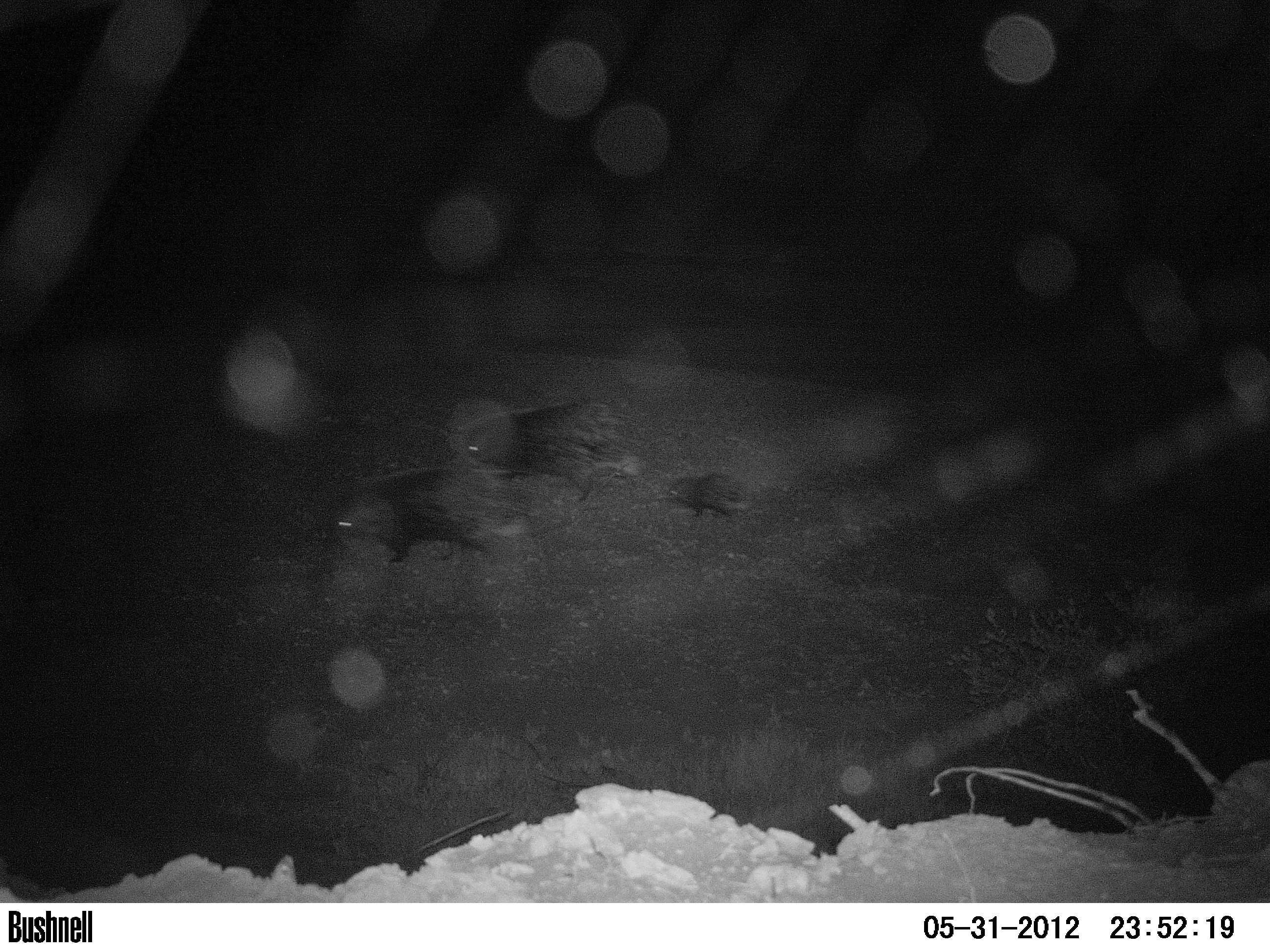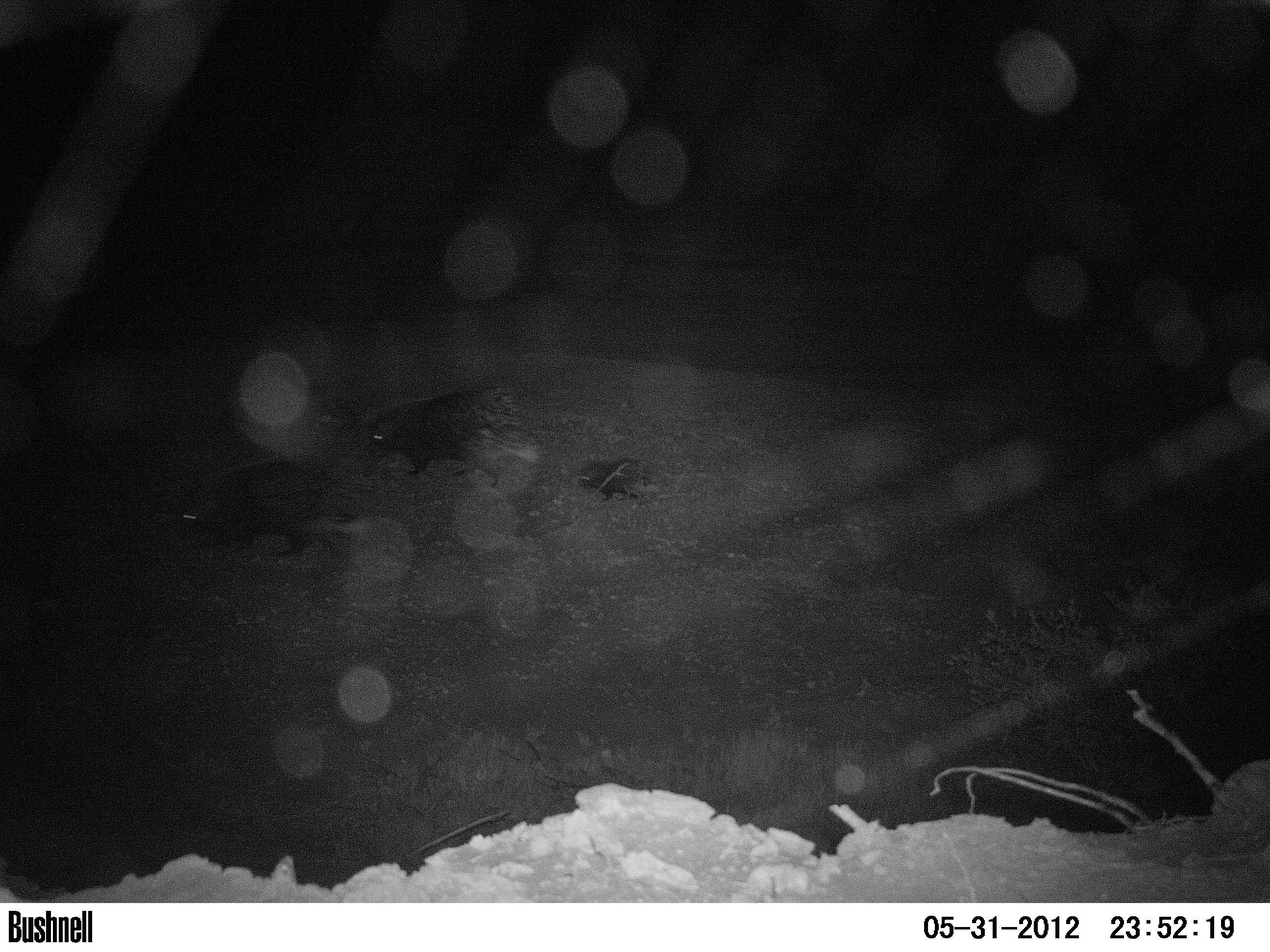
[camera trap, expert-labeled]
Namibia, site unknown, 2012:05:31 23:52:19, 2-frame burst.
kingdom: Animalia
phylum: Chordata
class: Mammalia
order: Rodentia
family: Hystricidae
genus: Hystrix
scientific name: Hystrix africaeaustralis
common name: cape porcupine